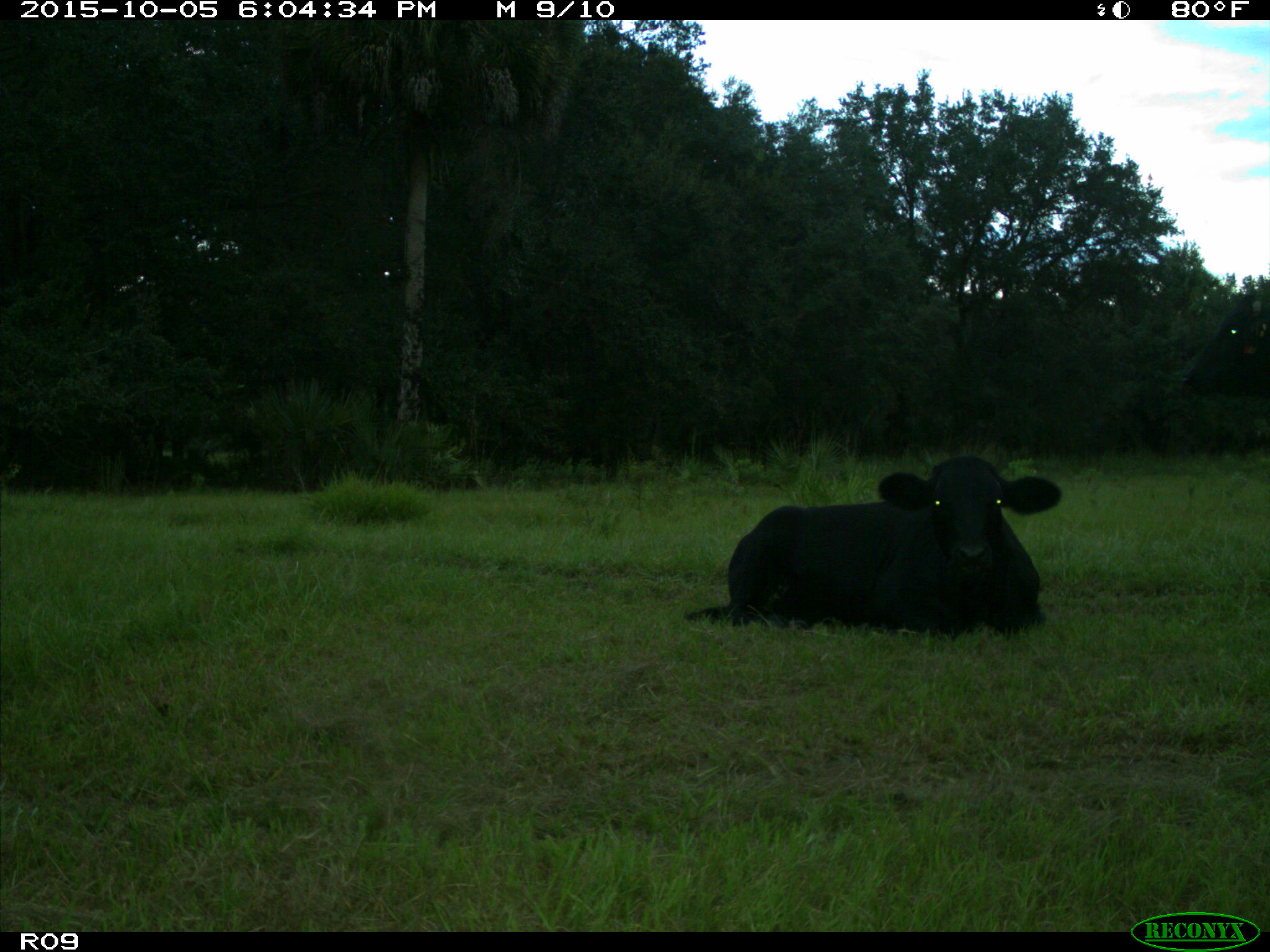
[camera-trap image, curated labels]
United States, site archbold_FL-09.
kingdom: Animalia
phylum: Chordata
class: Mammalia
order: Artiodactyla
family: Bovidae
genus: Bos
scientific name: Bos taurus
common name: domestic cow